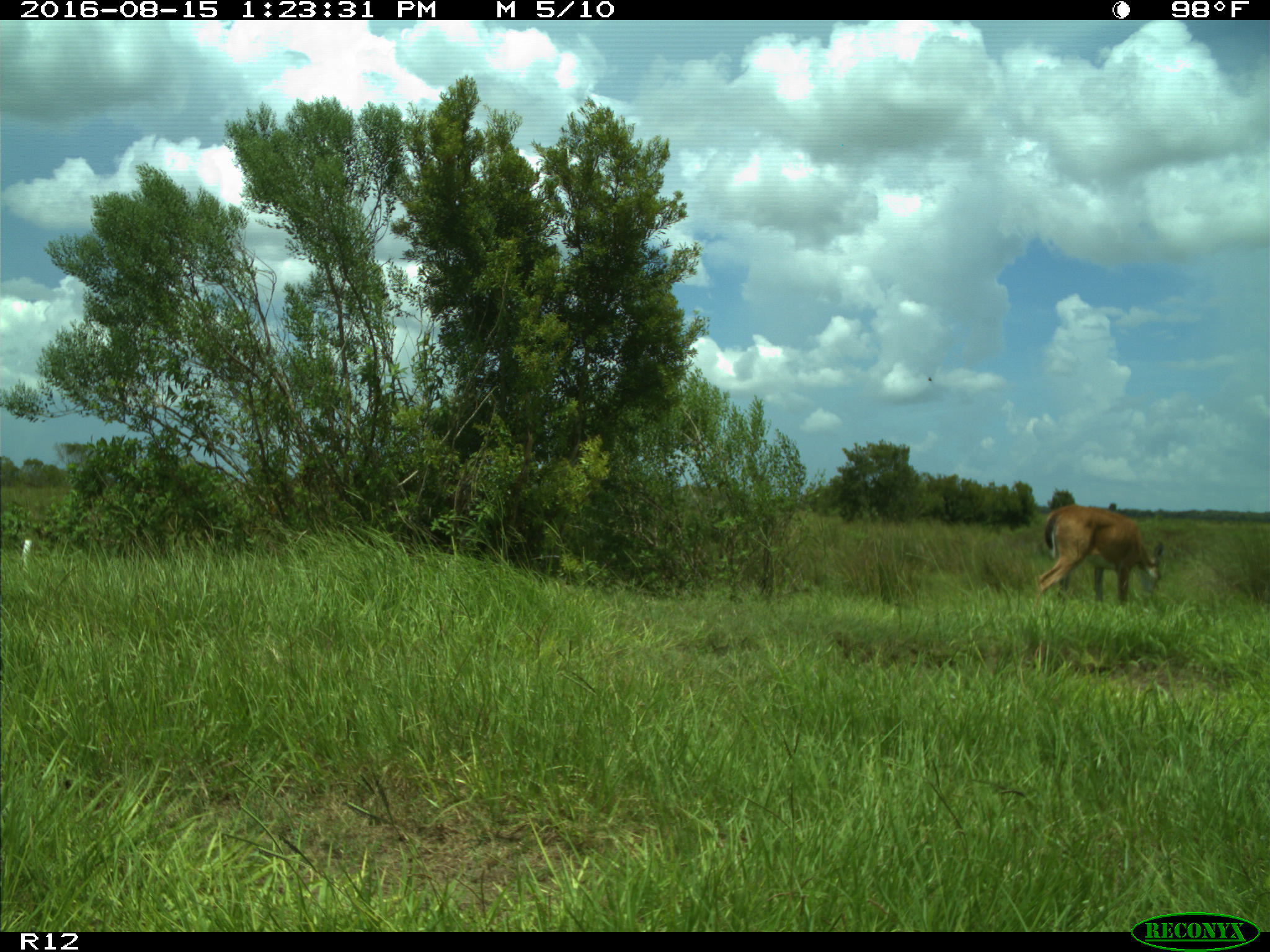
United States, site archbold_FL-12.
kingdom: Animalia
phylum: Chordata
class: Mammalia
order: Artiodactyla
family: Cervidae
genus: Odocoileus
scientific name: Odocoileus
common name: deer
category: unidentified deer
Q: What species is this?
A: Unidentified deer (deer) (Odocoileus).